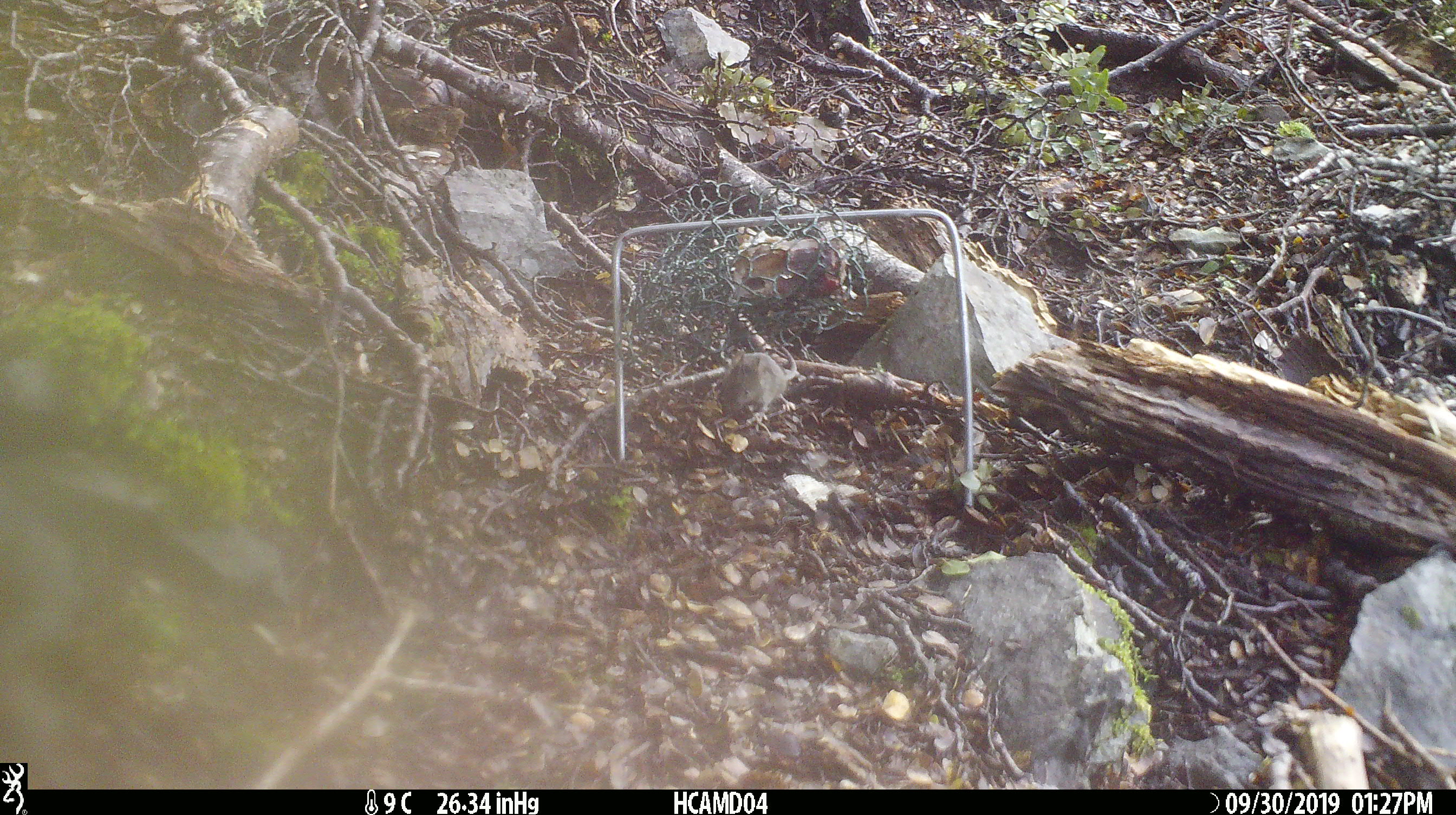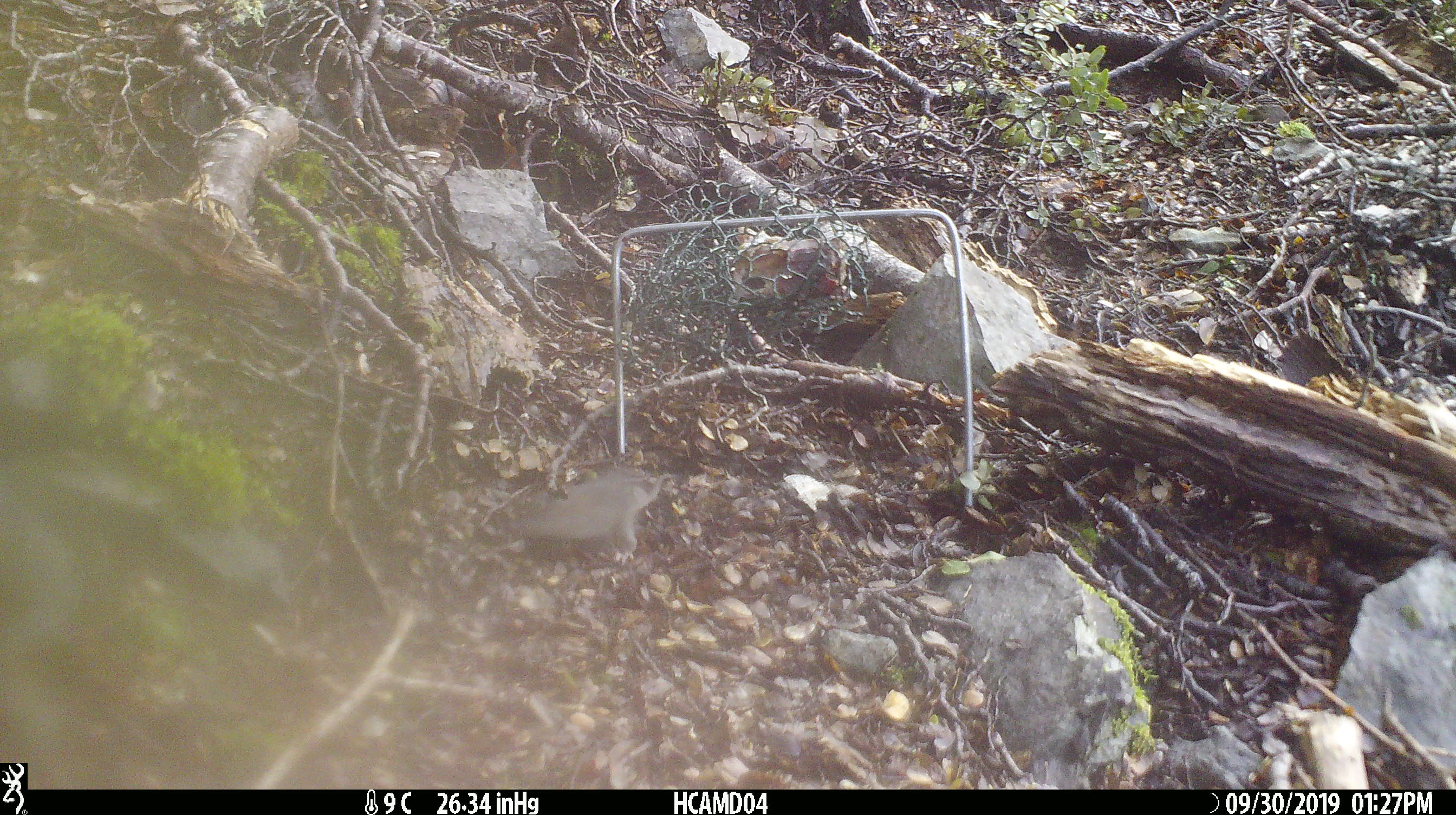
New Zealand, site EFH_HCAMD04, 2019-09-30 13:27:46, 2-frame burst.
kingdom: Animalia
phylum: Chordata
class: Mammalia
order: Rodentia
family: Muridae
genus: Mus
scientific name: Mus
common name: mouse